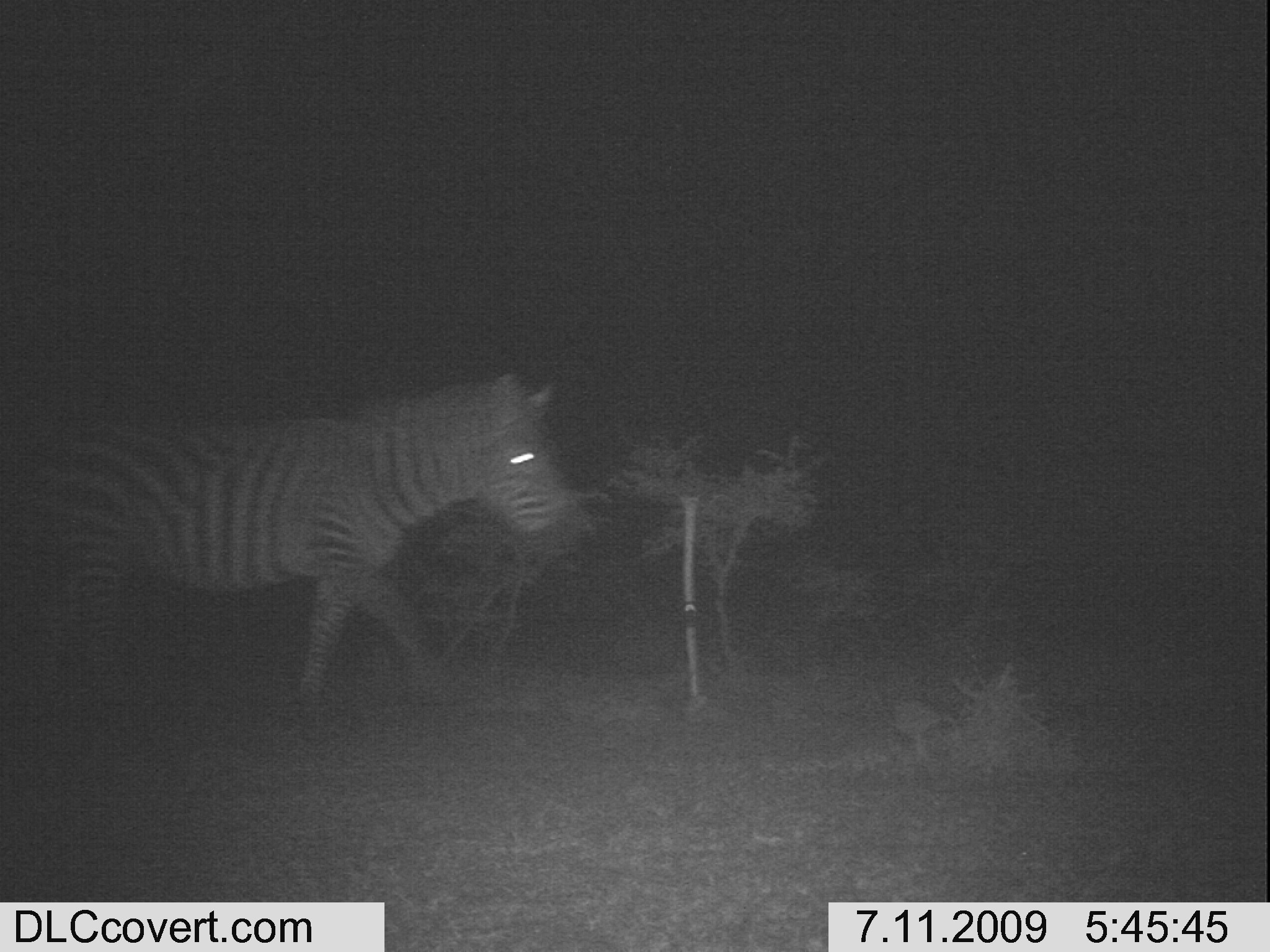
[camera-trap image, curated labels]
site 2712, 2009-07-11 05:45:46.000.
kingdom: Animalia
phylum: Chordata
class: Mammalia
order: Perissodactyla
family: Equidae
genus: Equus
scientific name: Equus quagga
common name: plains zebra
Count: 1.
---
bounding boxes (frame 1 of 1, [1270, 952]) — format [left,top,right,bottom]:
equus quagga: [0,370,591,724]